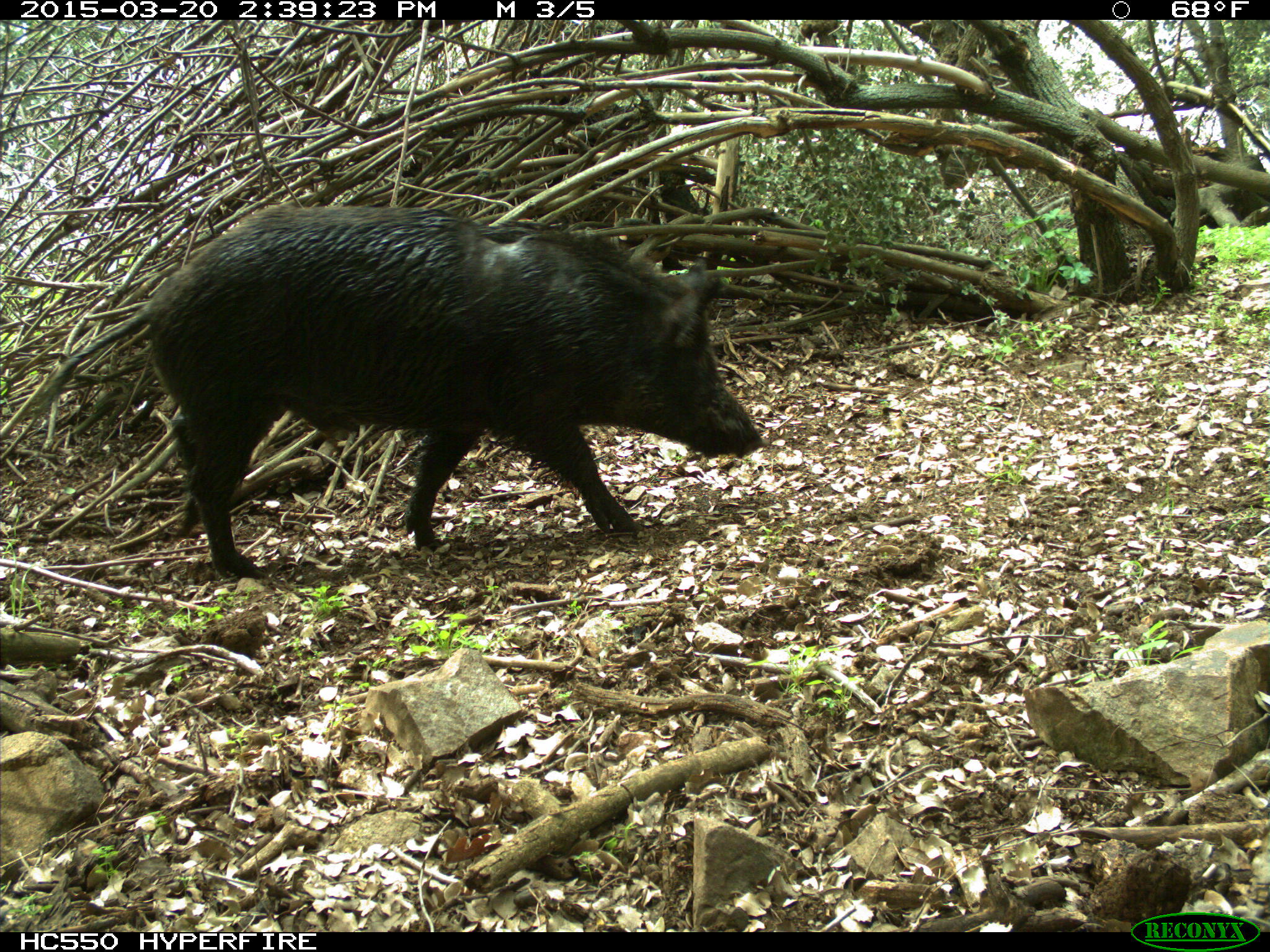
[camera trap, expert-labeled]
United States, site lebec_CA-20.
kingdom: Animalia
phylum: Chordata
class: Mammalia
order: Artiodactyla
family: Suidae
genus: Sus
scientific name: Sus scrofa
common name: wild boar